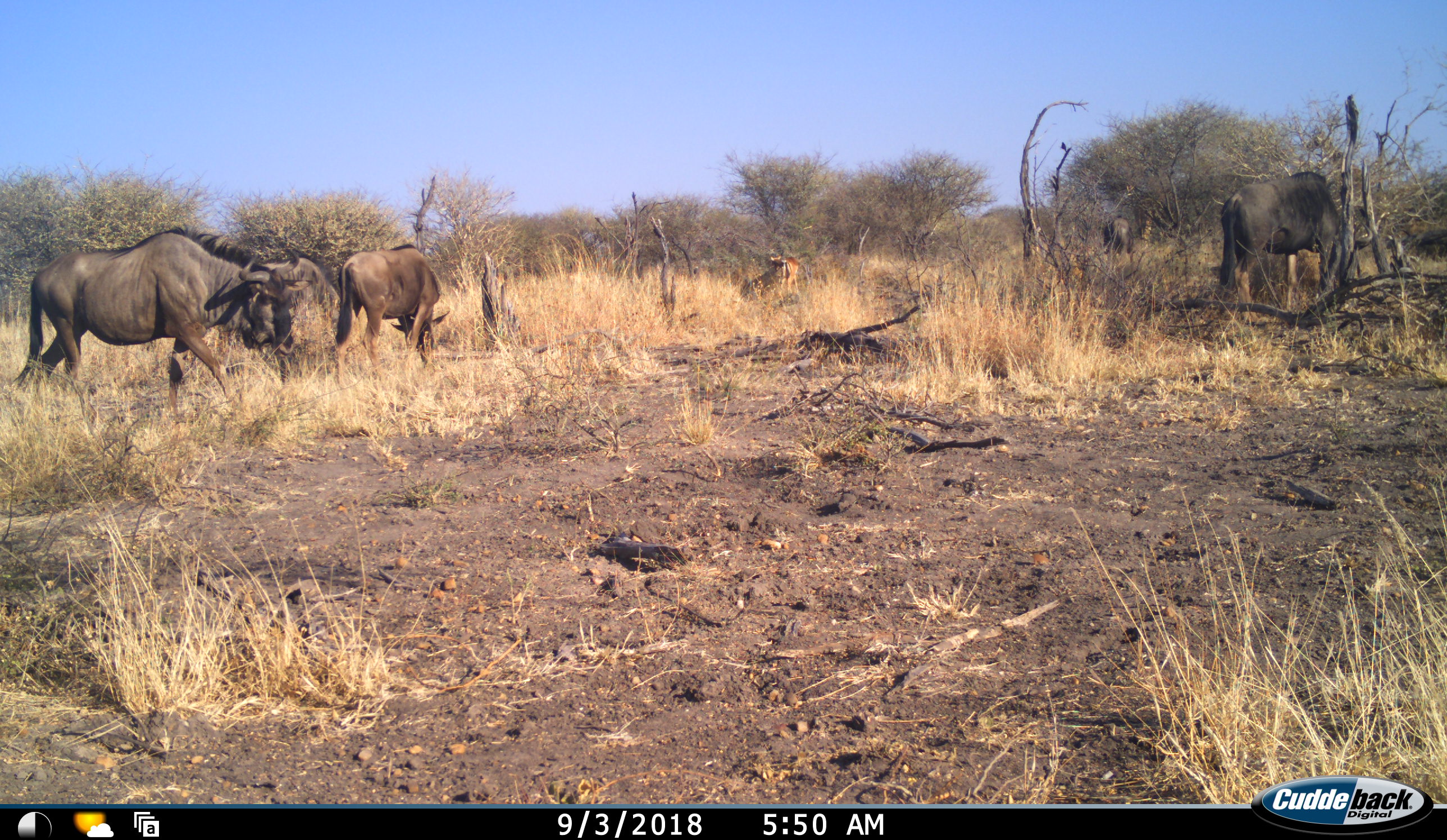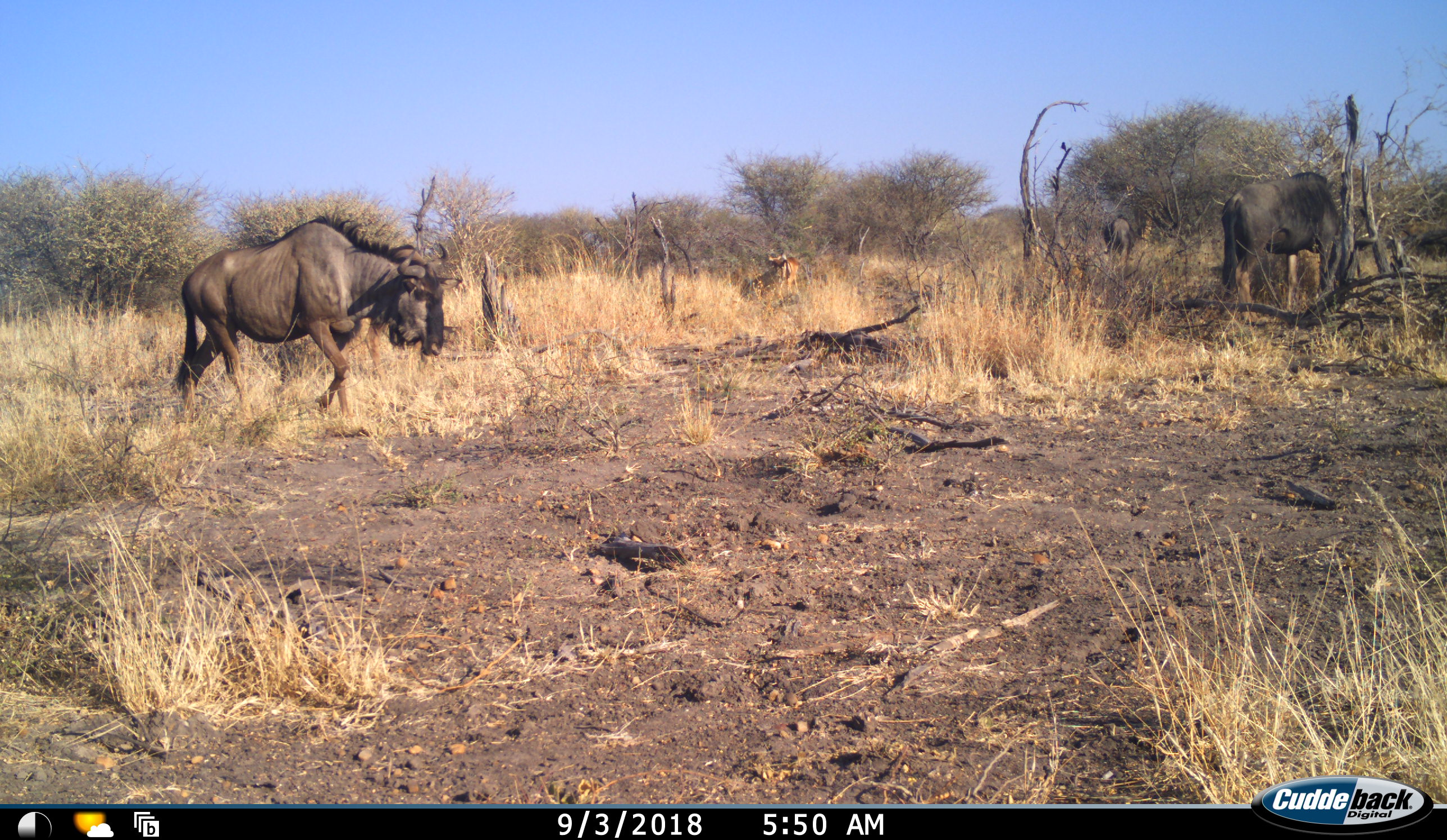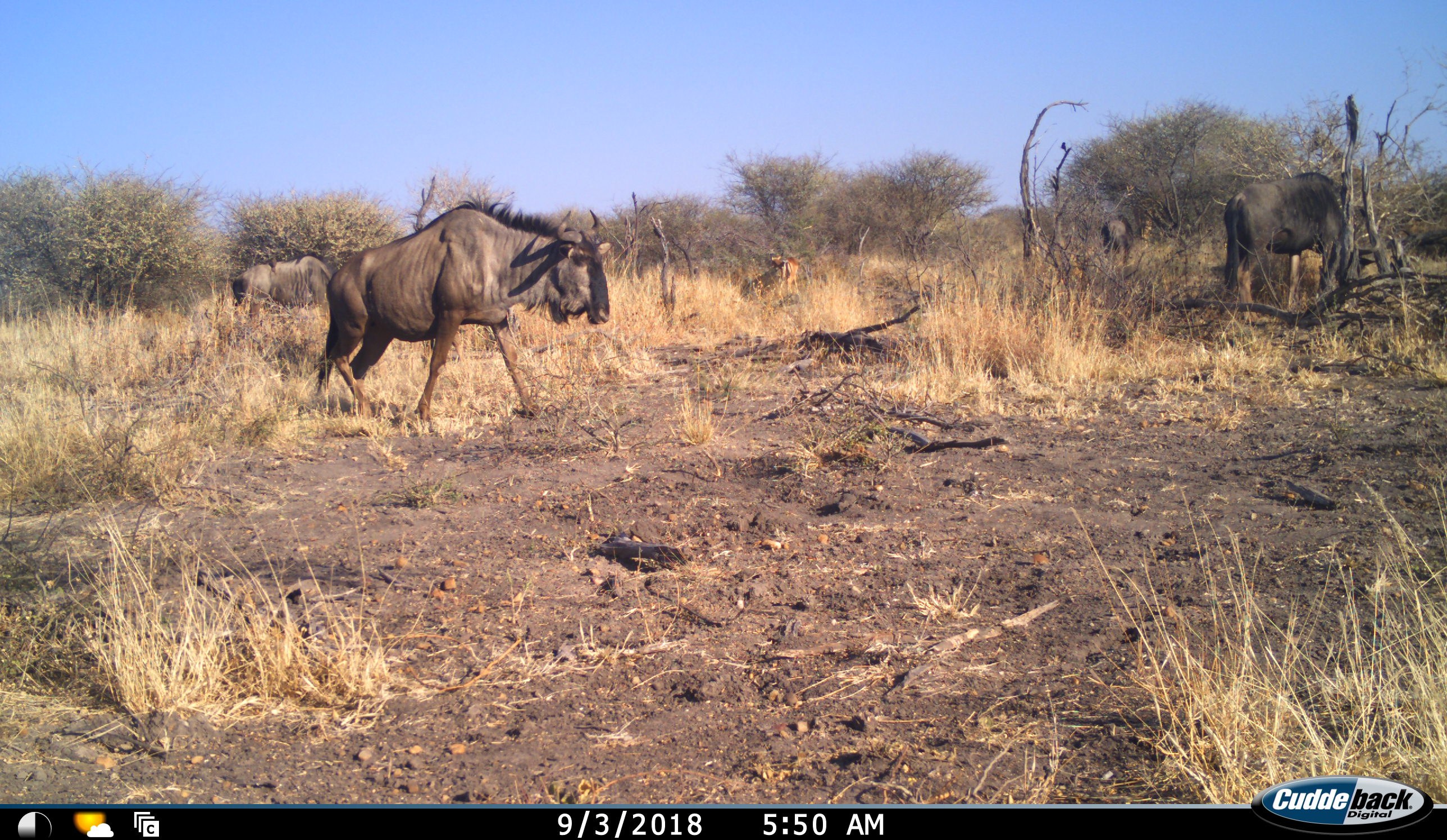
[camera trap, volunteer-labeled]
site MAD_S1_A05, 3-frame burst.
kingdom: Animalia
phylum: Chordata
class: Mammalia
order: Artiodactyla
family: Bovidae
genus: Connochaetes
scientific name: Connochaetes taurinus taurinus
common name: blue wildebeest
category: wildebeestblue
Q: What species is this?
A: Wildebeestblue (blue wildebeest) (Connochaetes taurinus taurinus).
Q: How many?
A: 5.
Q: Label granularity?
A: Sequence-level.